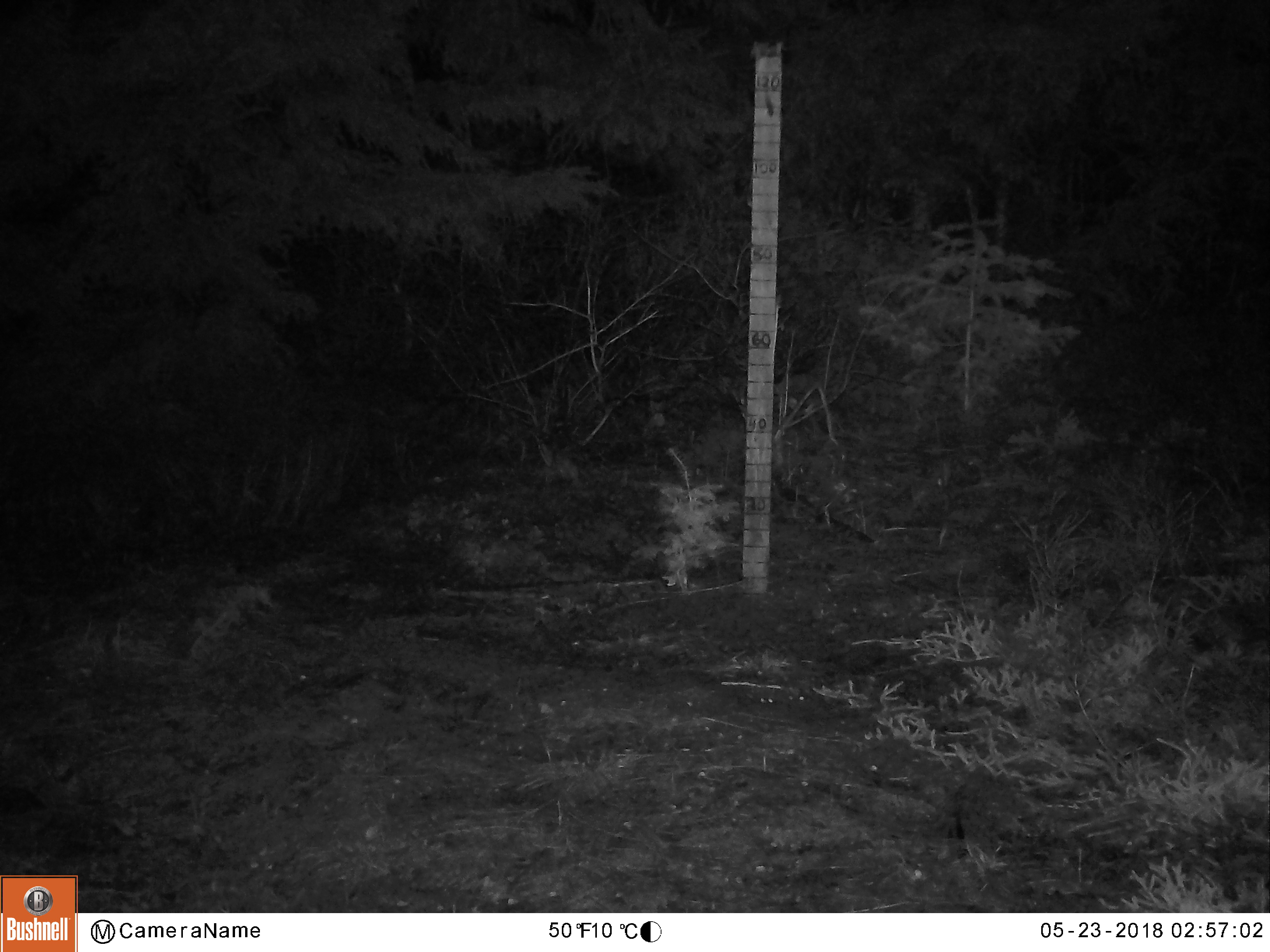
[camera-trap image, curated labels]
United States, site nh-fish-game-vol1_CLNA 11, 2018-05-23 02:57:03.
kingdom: Animalia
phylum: Chordata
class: Mammalia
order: Artiodactyla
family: Cervidae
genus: Alces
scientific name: Alces alces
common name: moose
Moose (Alces alces).